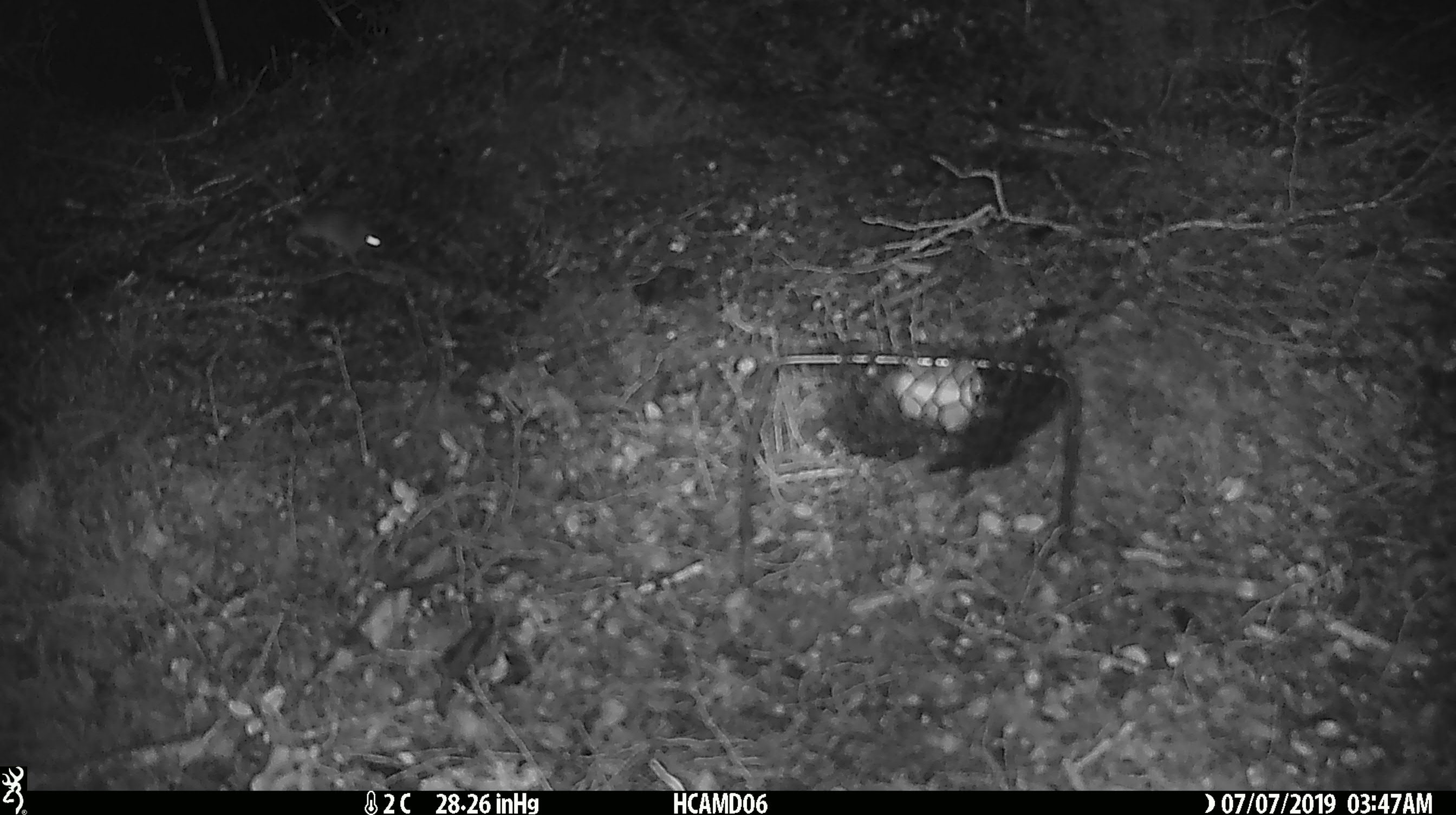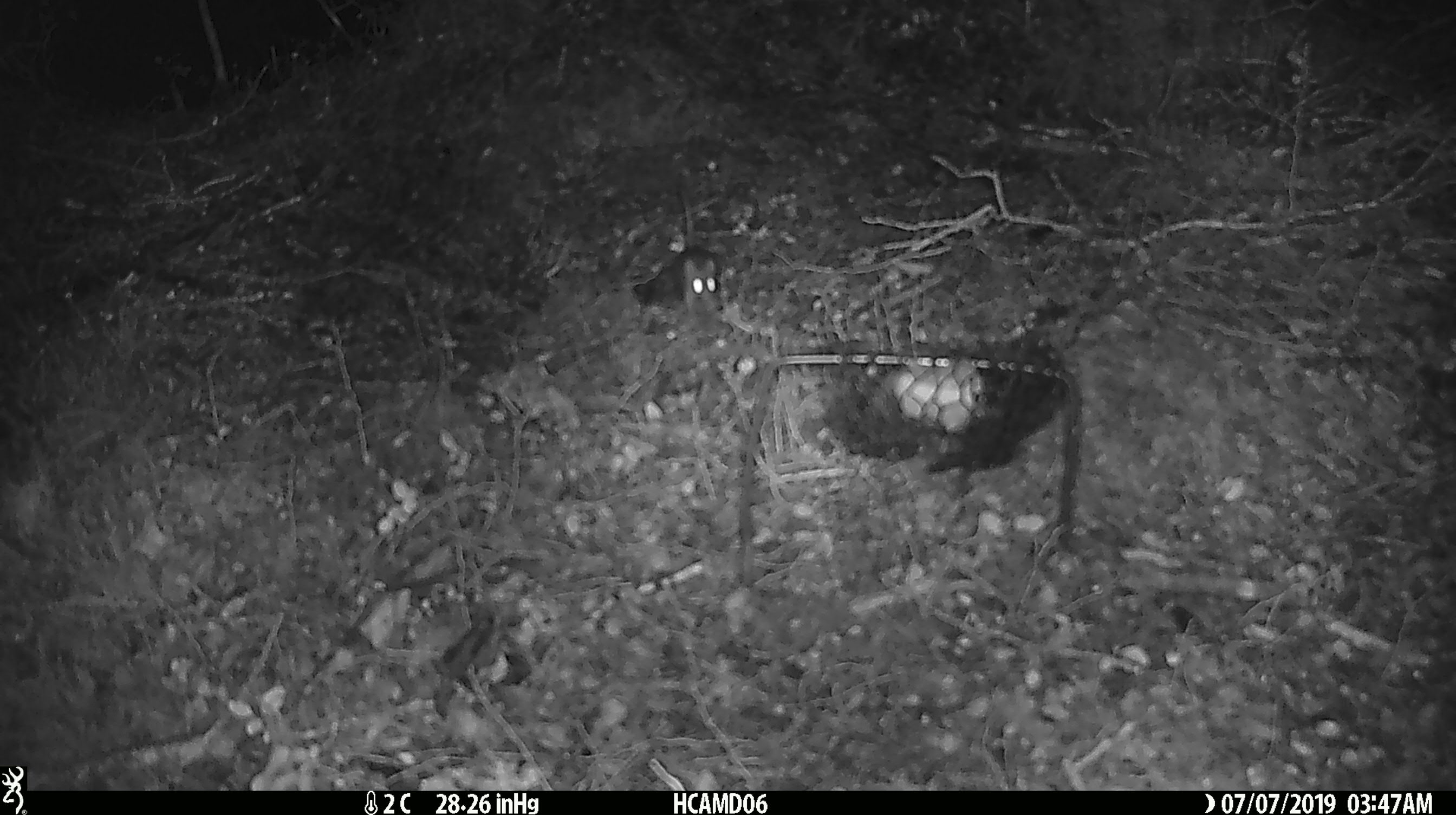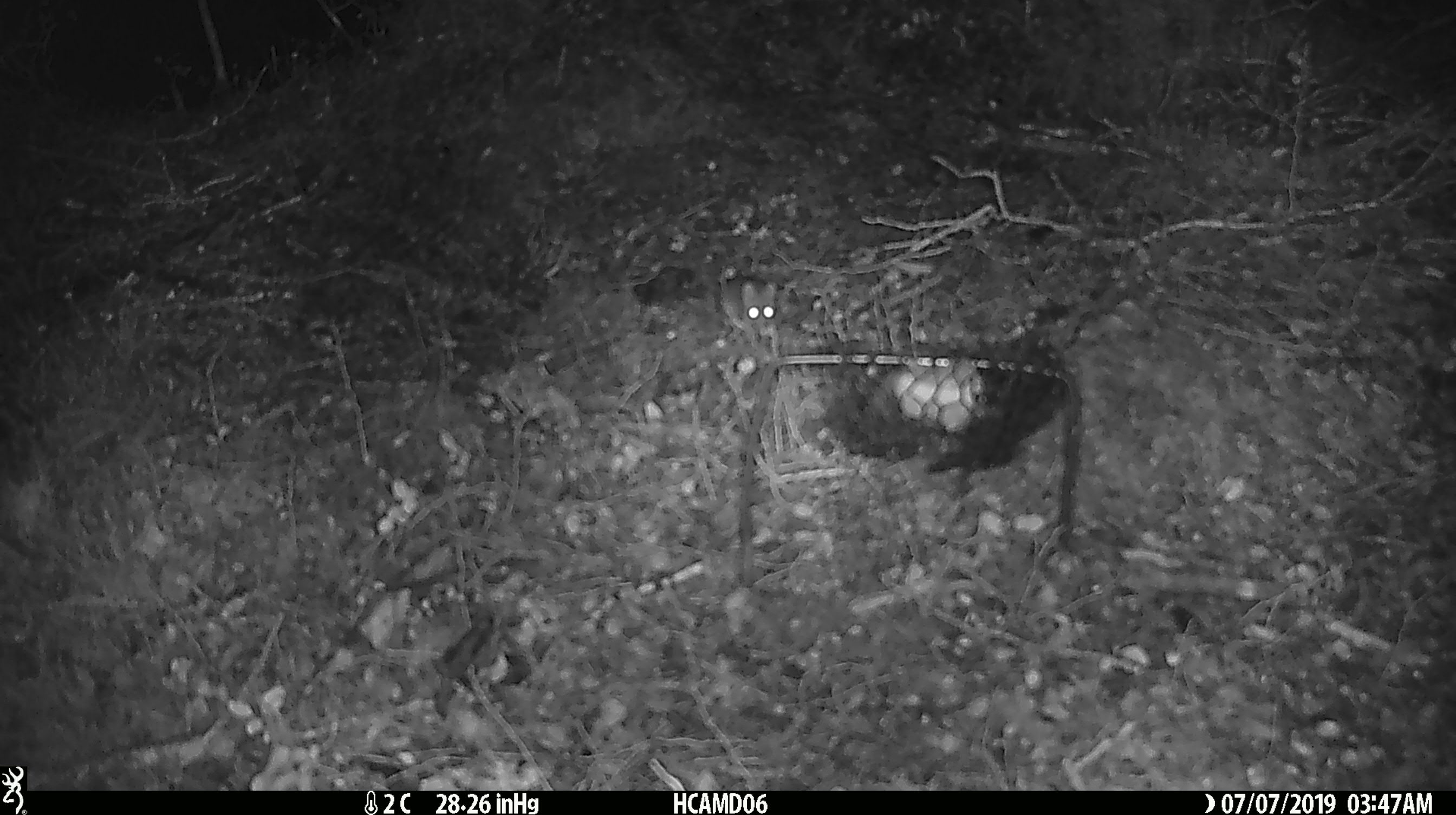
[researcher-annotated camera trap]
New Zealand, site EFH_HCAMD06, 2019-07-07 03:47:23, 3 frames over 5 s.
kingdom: Animalia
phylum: Chordata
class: Mammalia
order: Rodentia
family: Muridae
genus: Mus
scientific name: Mus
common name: mouse